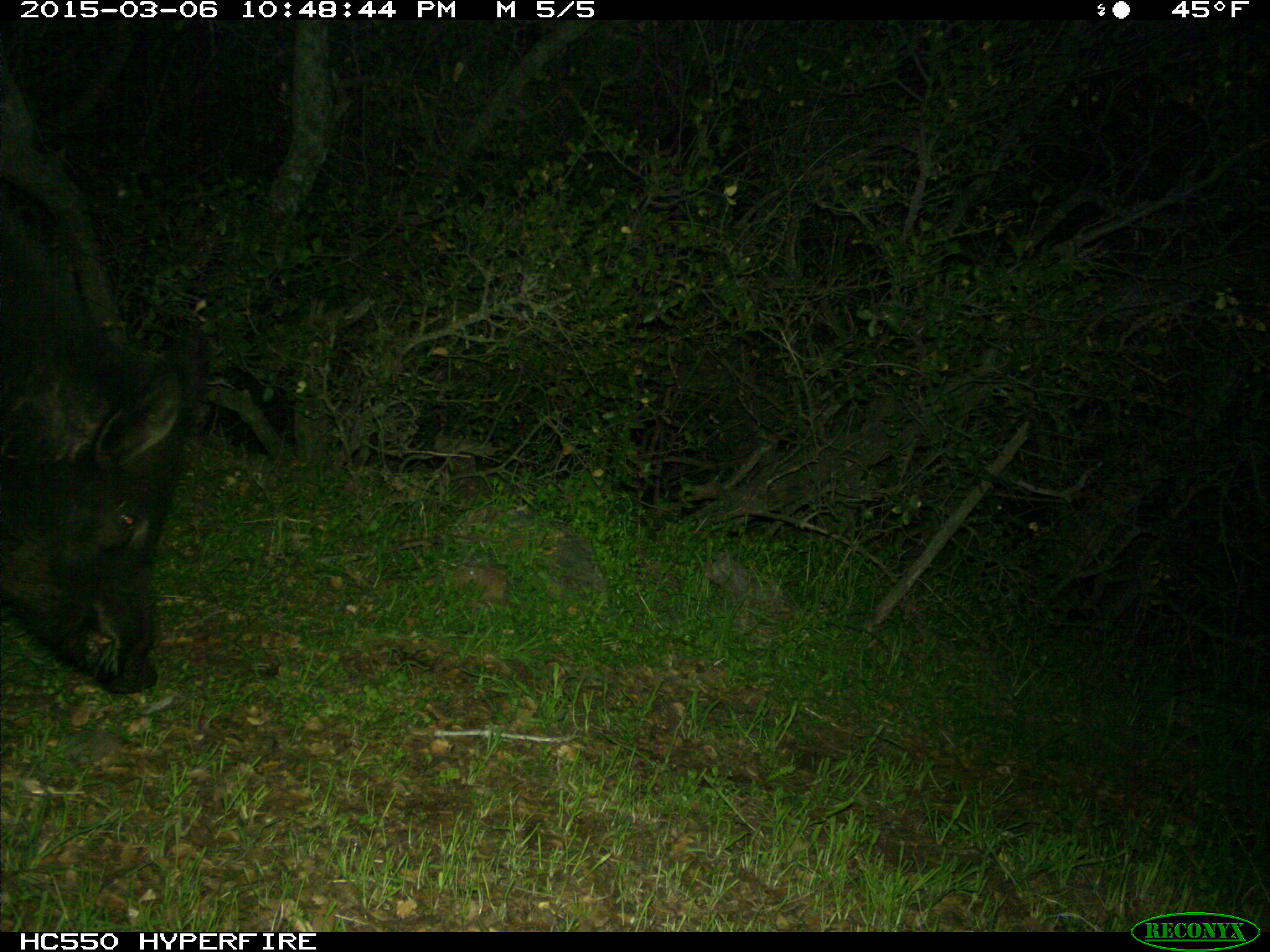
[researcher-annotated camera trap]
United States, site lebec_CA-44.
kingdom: Animalia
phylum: Chordata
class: Mammalia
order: Artiodactyla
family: Suidae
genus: Sus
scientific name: Sus scrofa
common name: wild boar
Sus scrofa (wild boar).